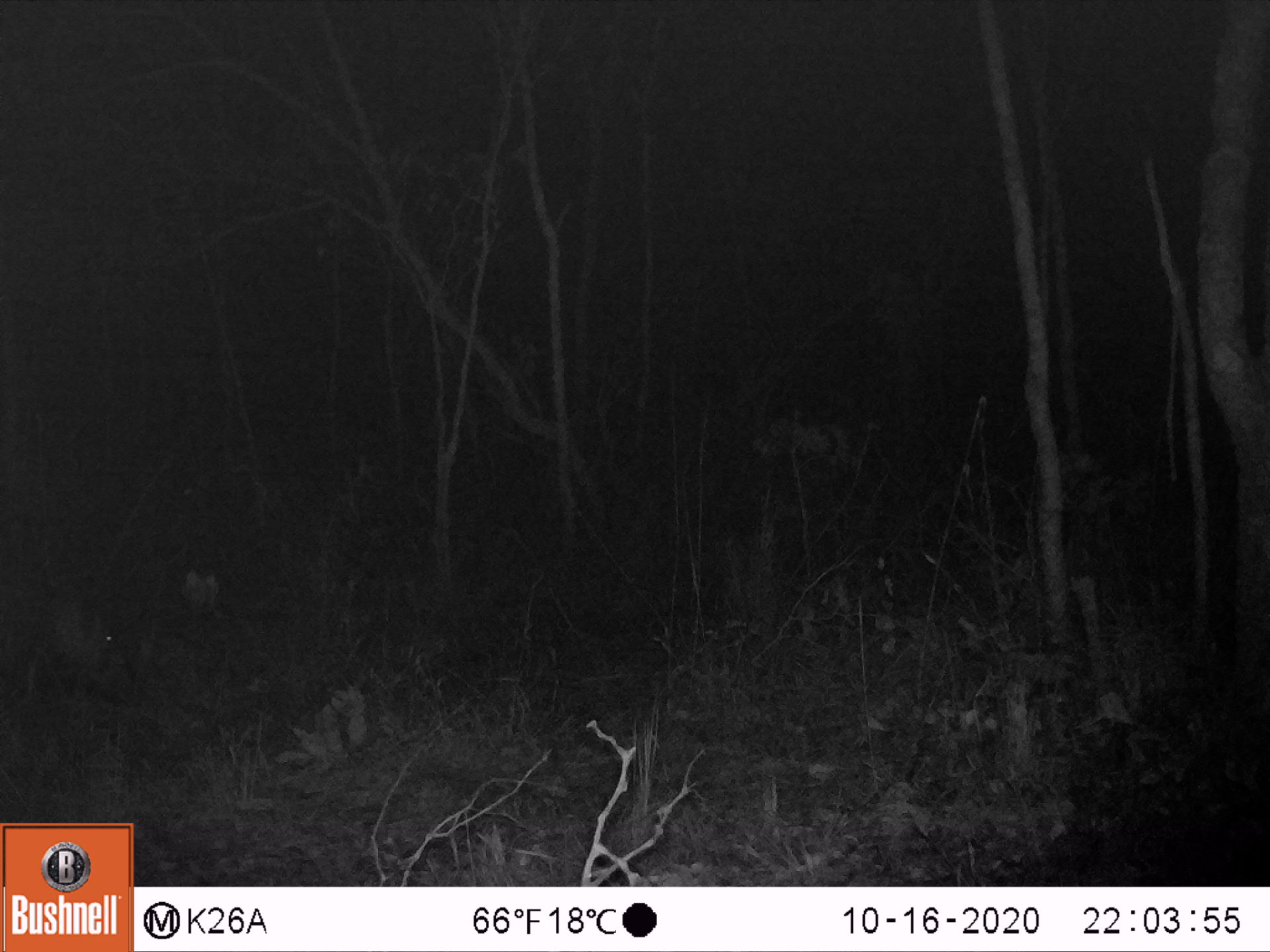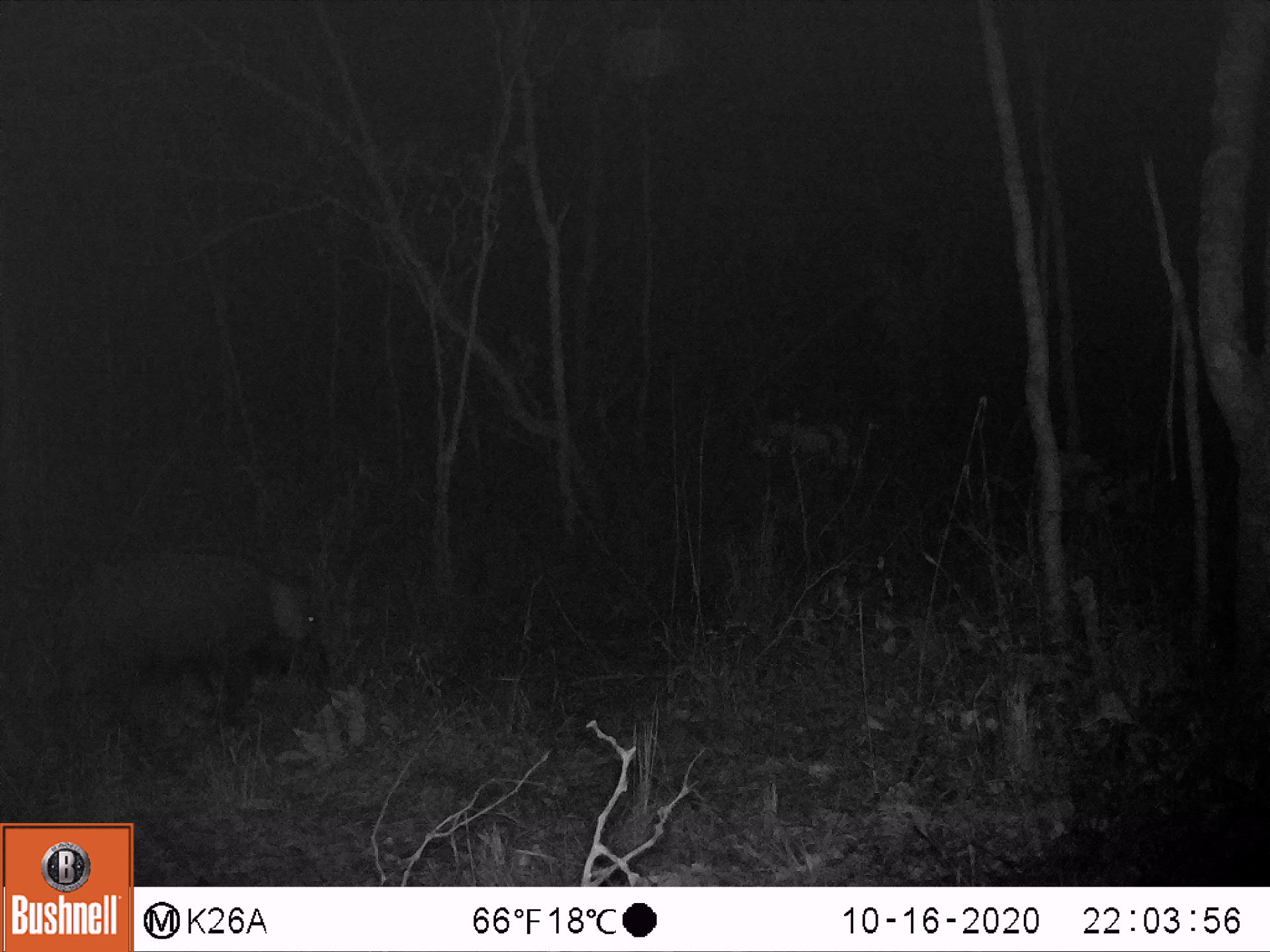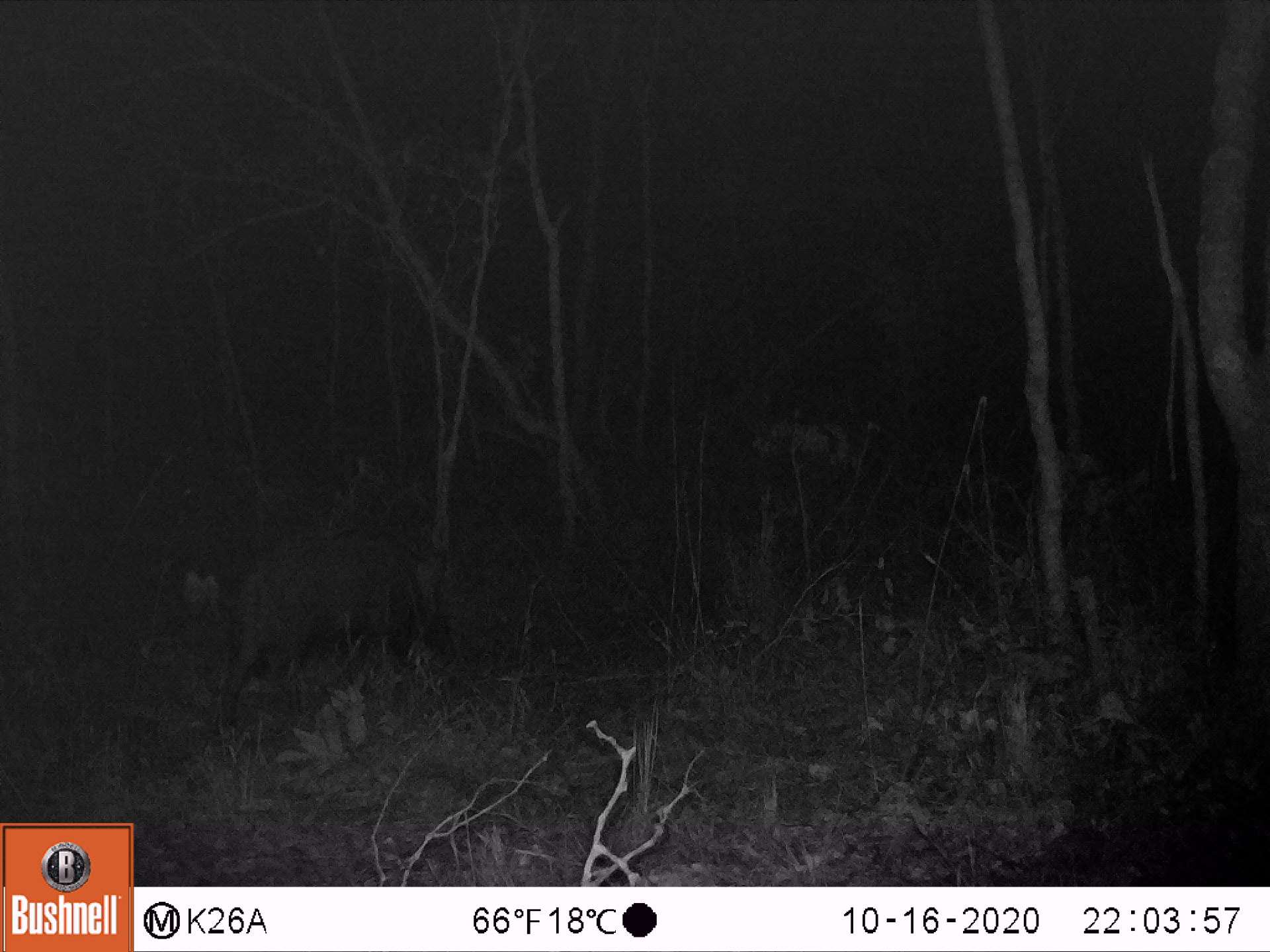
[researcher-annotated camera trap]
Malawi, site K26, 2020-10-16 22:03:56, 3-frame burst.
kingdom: Animalia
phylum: Chordata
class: Mammalia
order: Artiodactyla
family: Suidae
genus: Potamochoerus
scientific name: Potamochoerus larvatus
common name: bushpig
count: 1